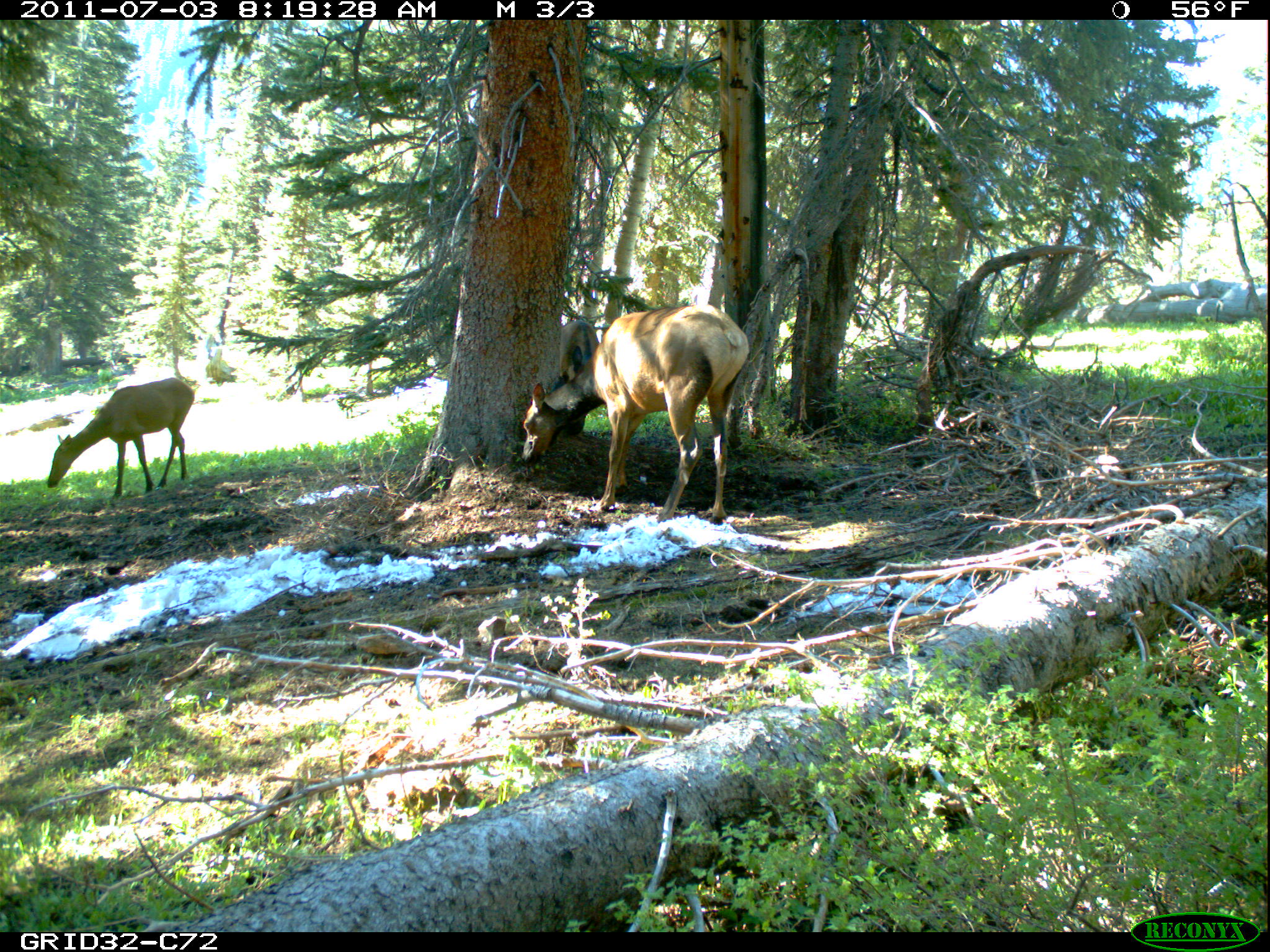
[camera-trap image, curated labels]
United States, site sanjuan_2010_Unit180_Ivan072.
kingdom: Animalia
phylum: Chordata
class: Mammalia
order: Artiodactyla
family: Cervidae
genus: Cervus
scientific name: Cervus elaphus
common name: red deer